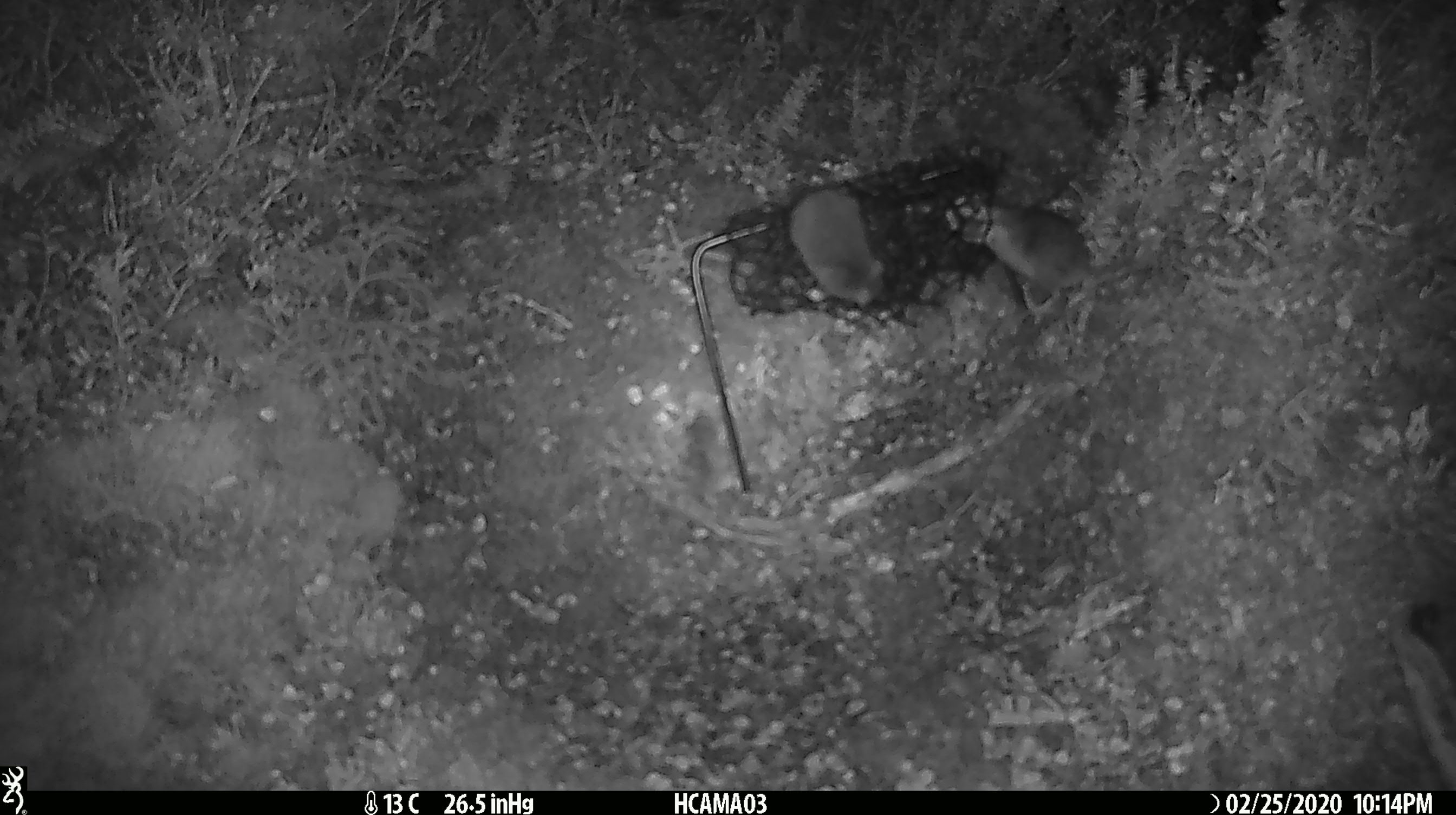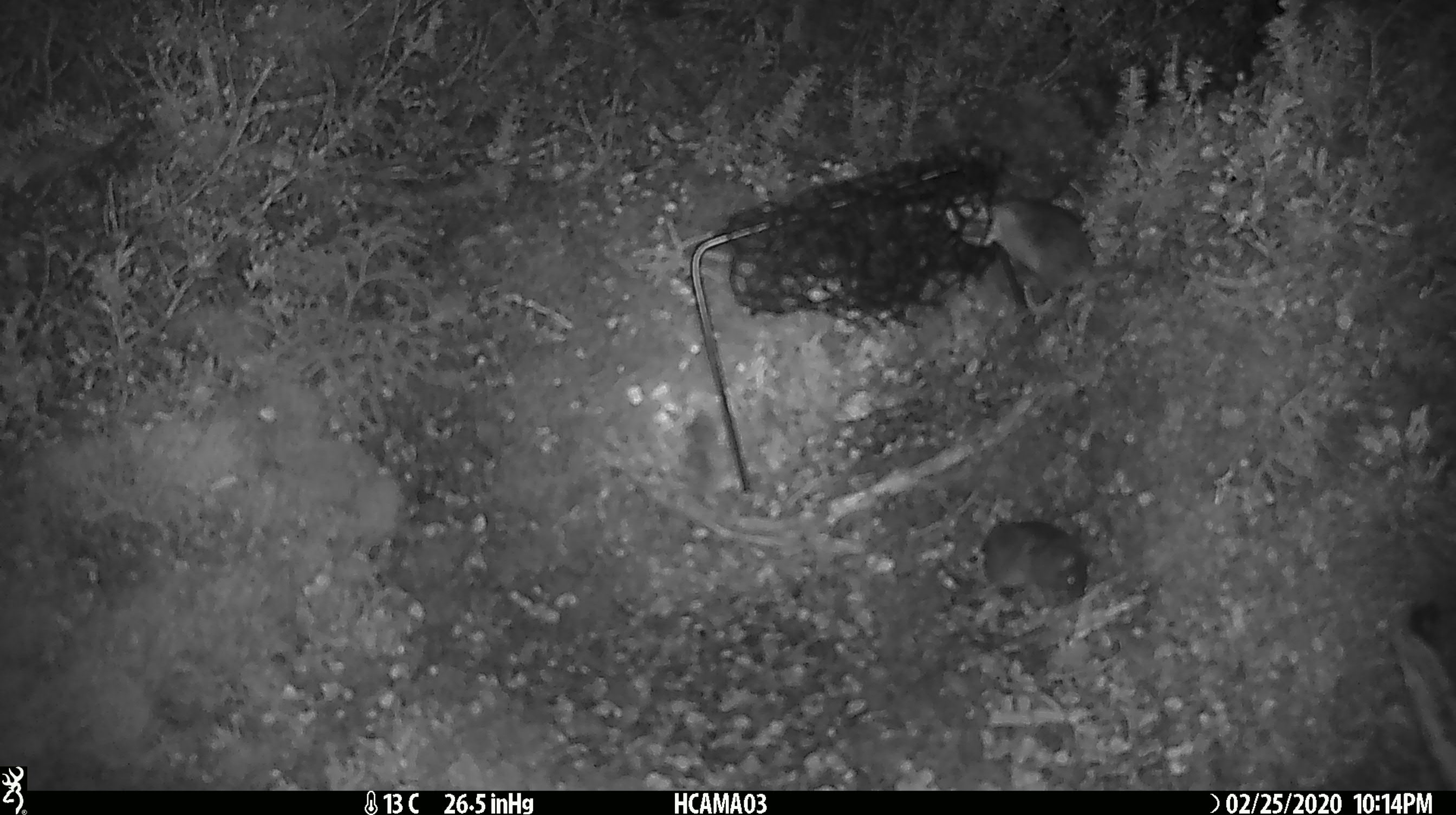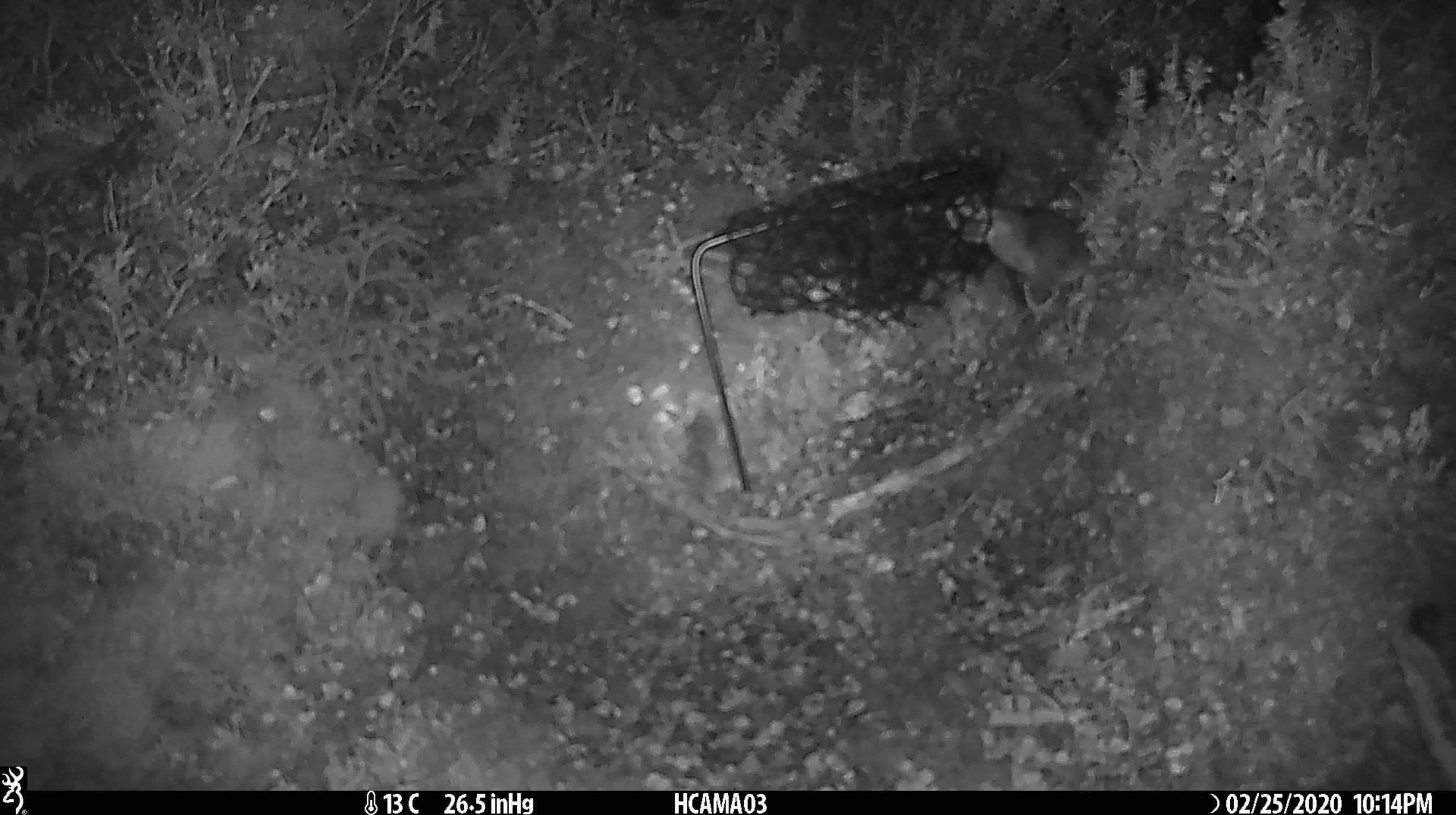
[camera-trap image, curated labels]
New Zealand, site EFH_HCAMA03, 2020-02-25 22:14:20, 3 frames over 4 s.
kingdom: Animalia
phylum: Chordata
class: Mammalia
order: Rodentia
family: Muridae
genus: Mus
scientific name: Mus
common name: mouse